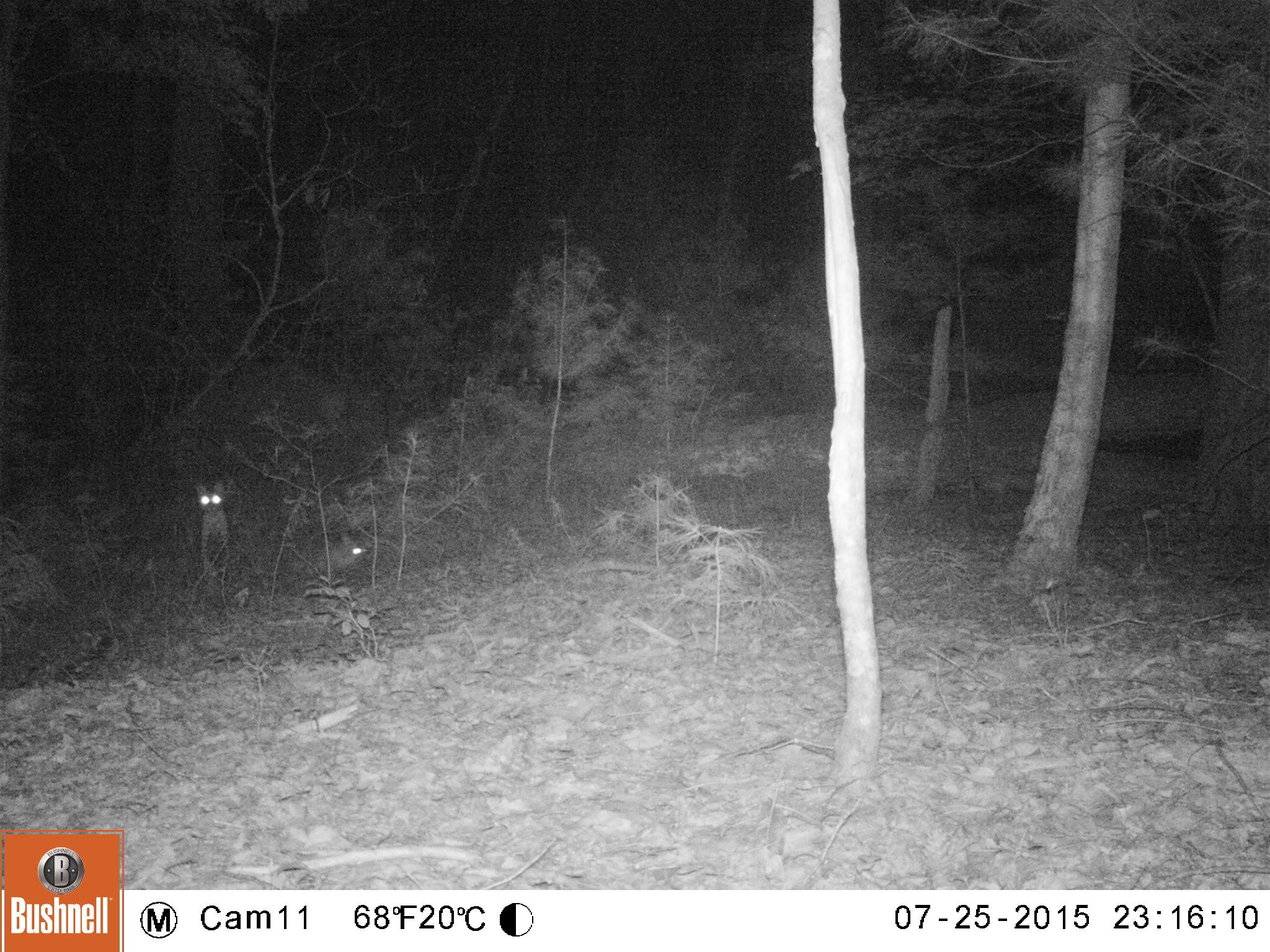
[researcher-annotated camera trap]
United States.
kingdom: Animalia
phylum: Chordata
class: Mammalia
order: Carnivora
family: Felidae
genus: Lynx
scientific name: Lynx rufus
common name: bobcat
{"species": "Bobcat (Lynx rufus)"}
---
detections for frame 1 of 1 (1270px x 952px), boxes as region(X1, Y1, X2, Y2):
Bobcat: region(180, 464, 248, 574)